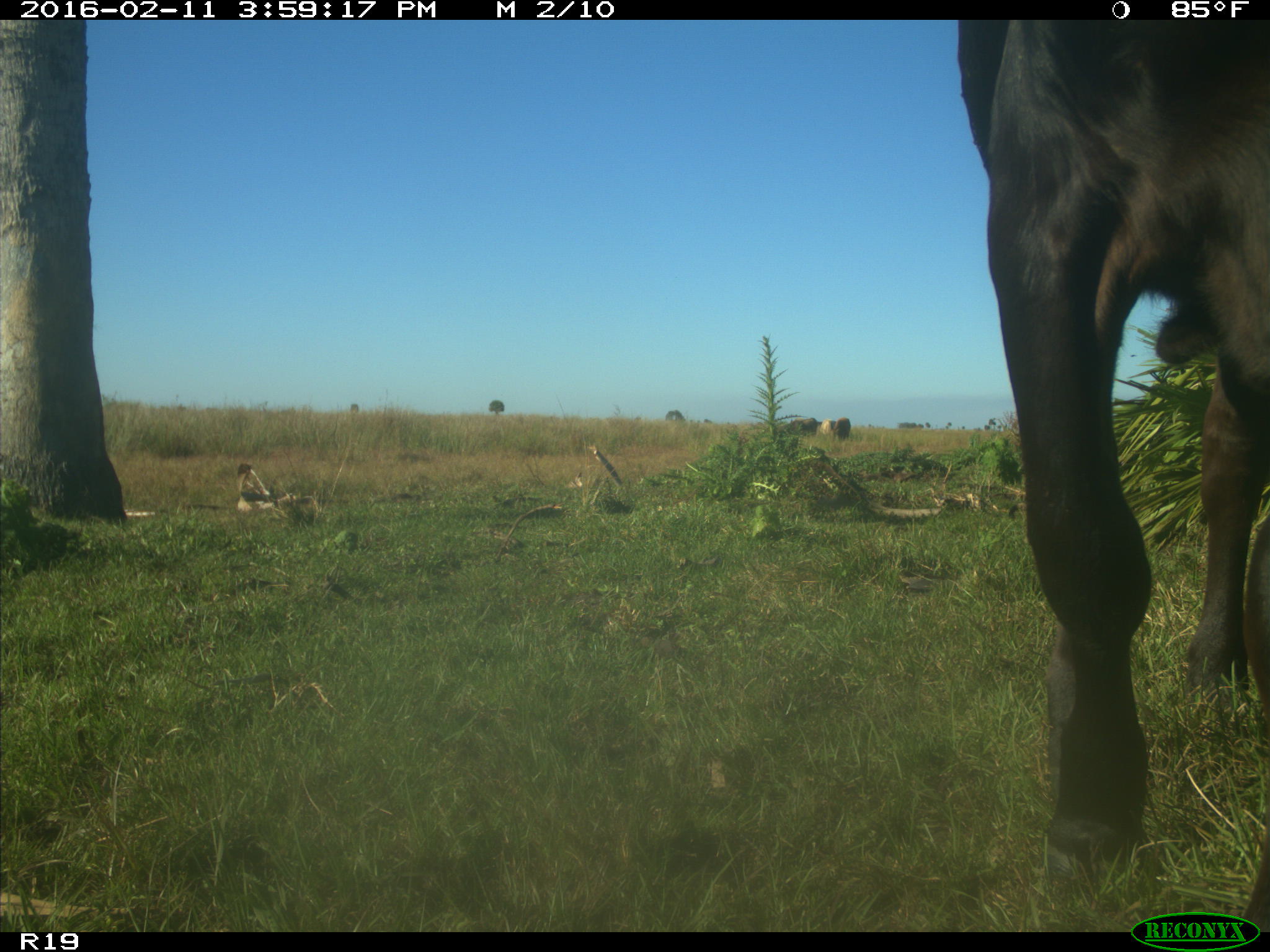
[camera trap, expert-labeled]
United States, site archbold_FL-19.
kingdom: Animalia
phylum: Chordata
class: Mammalia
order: Artiodactyla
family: Bovidae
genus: Bos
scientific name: Bos taurus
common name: domestic cow